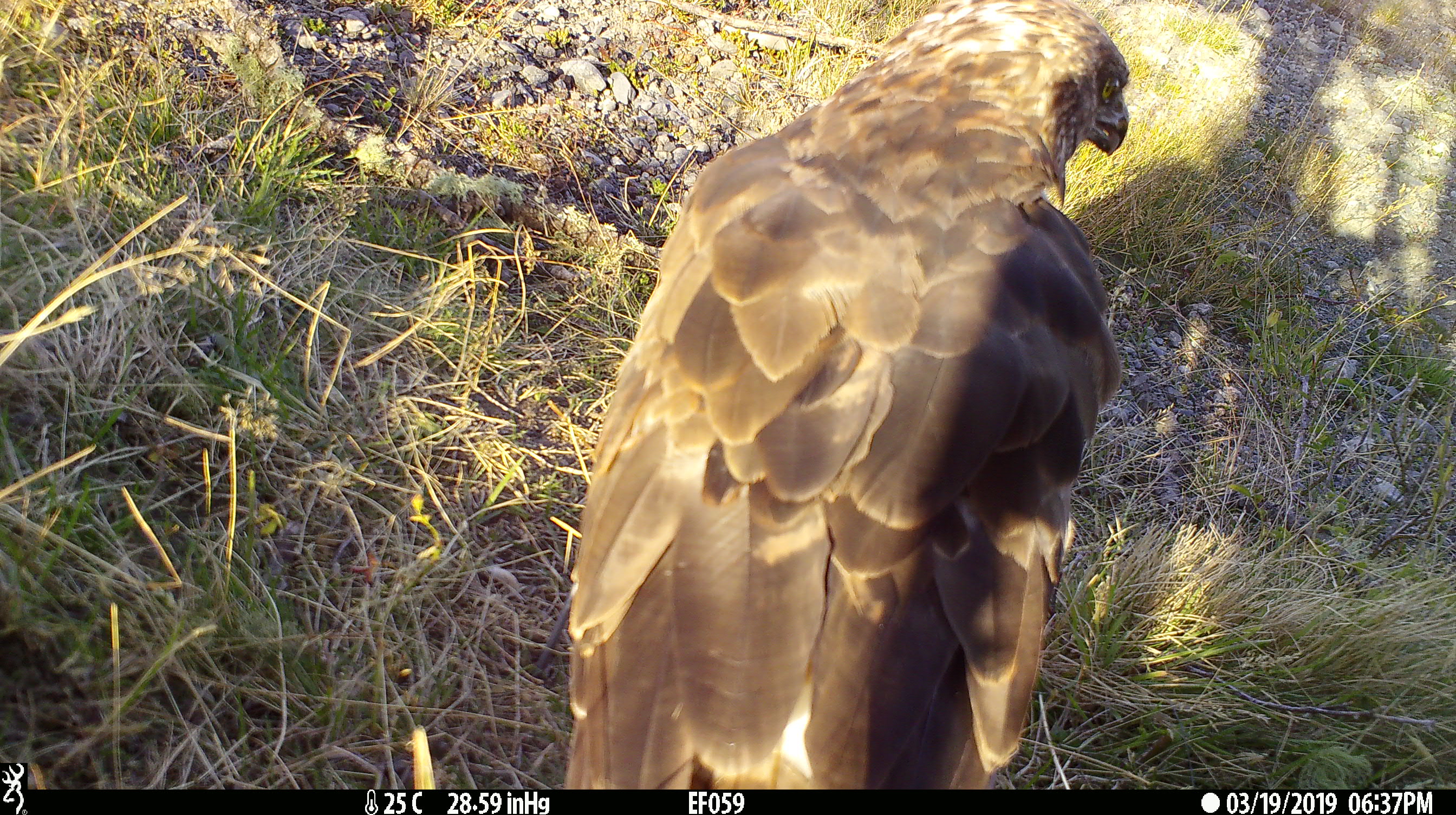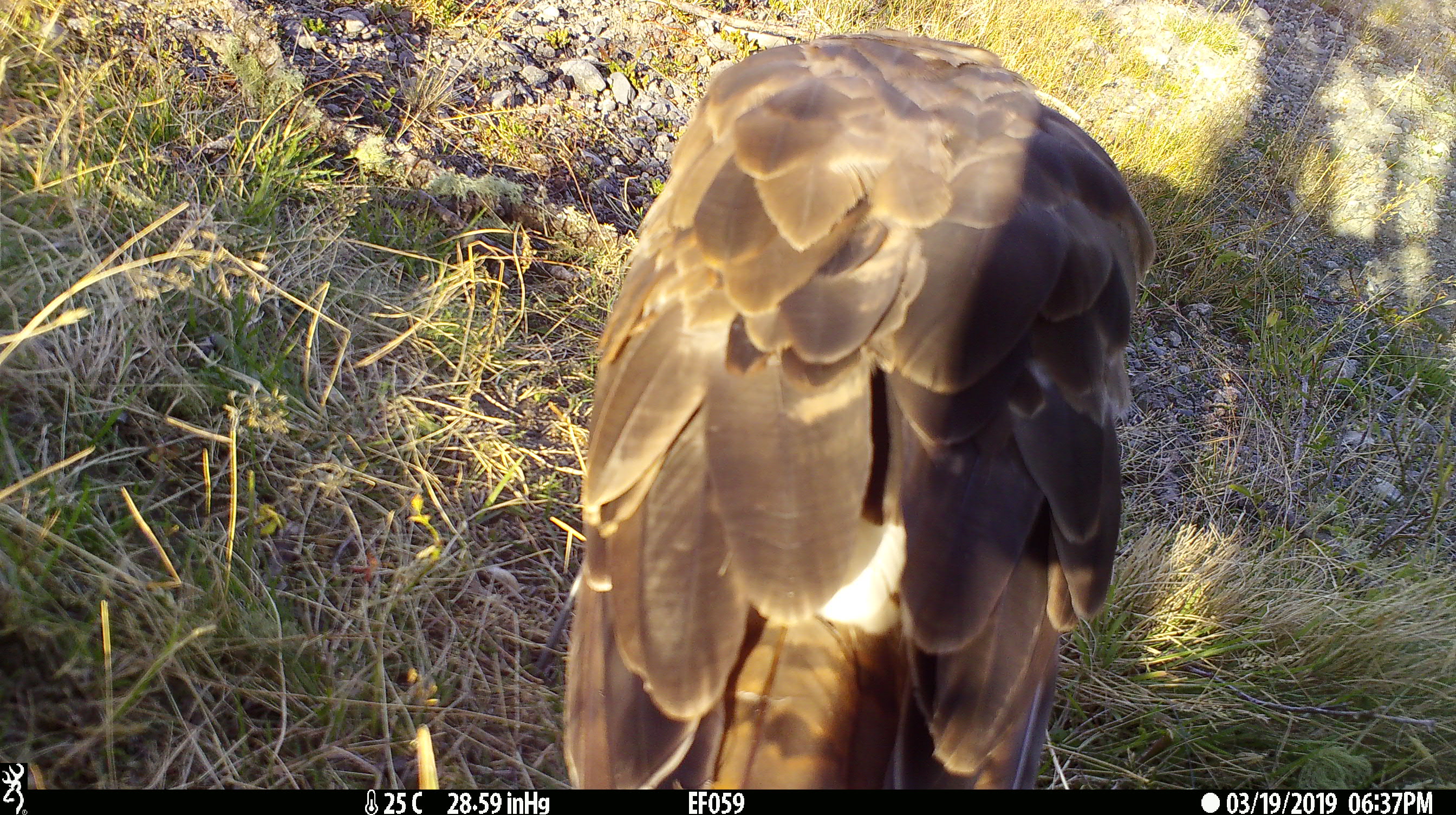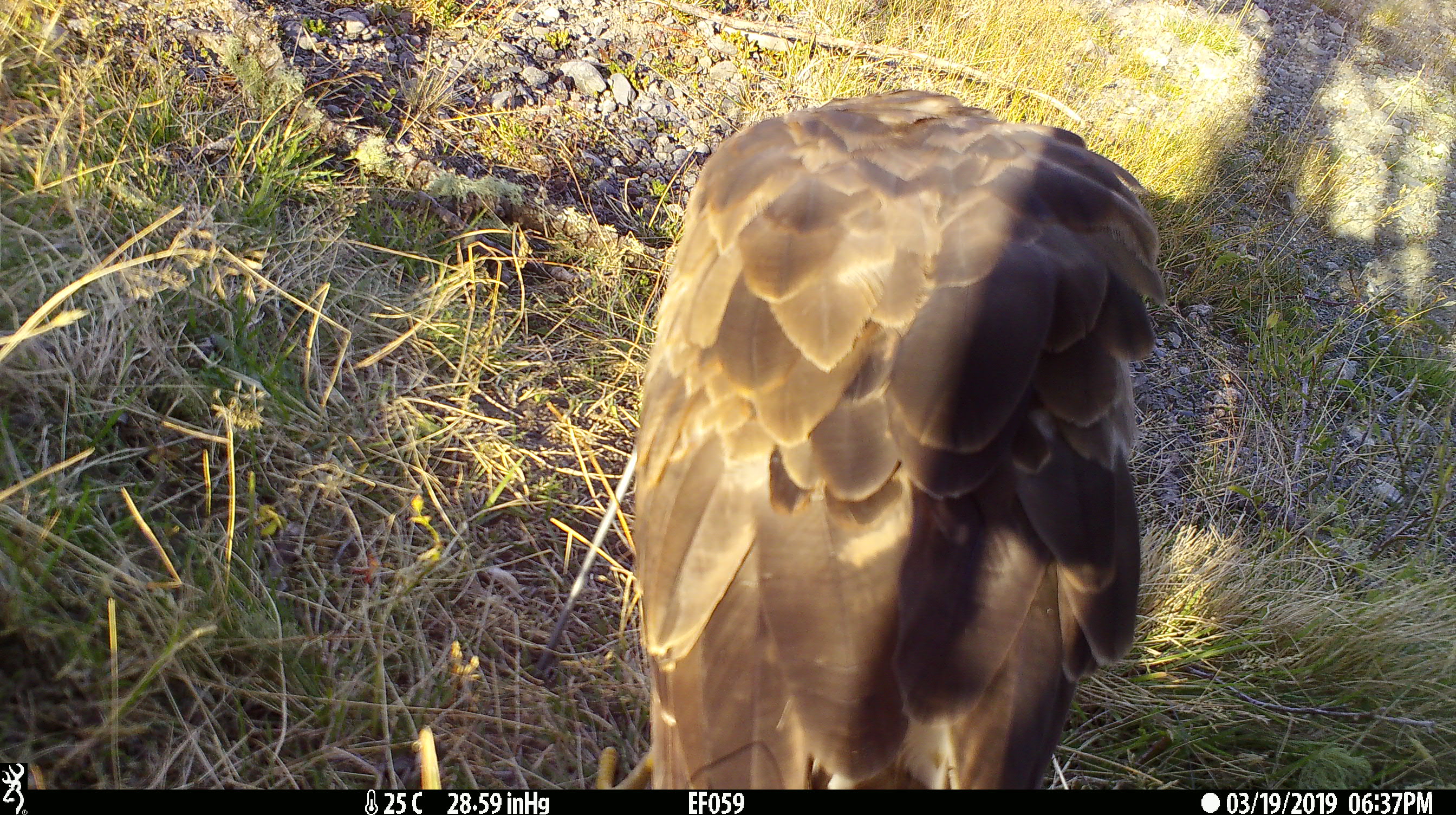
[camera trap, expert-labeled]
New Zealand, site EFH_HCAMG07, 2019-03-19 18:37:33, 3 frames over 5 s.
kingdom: Animalia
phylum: Chordata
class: Aves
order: Accipitriformes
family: Accipitridae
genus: Circus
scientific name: Circus approximans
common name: swamp harrier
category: harrier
Harrier (swamp harrier) (Circus approximans).